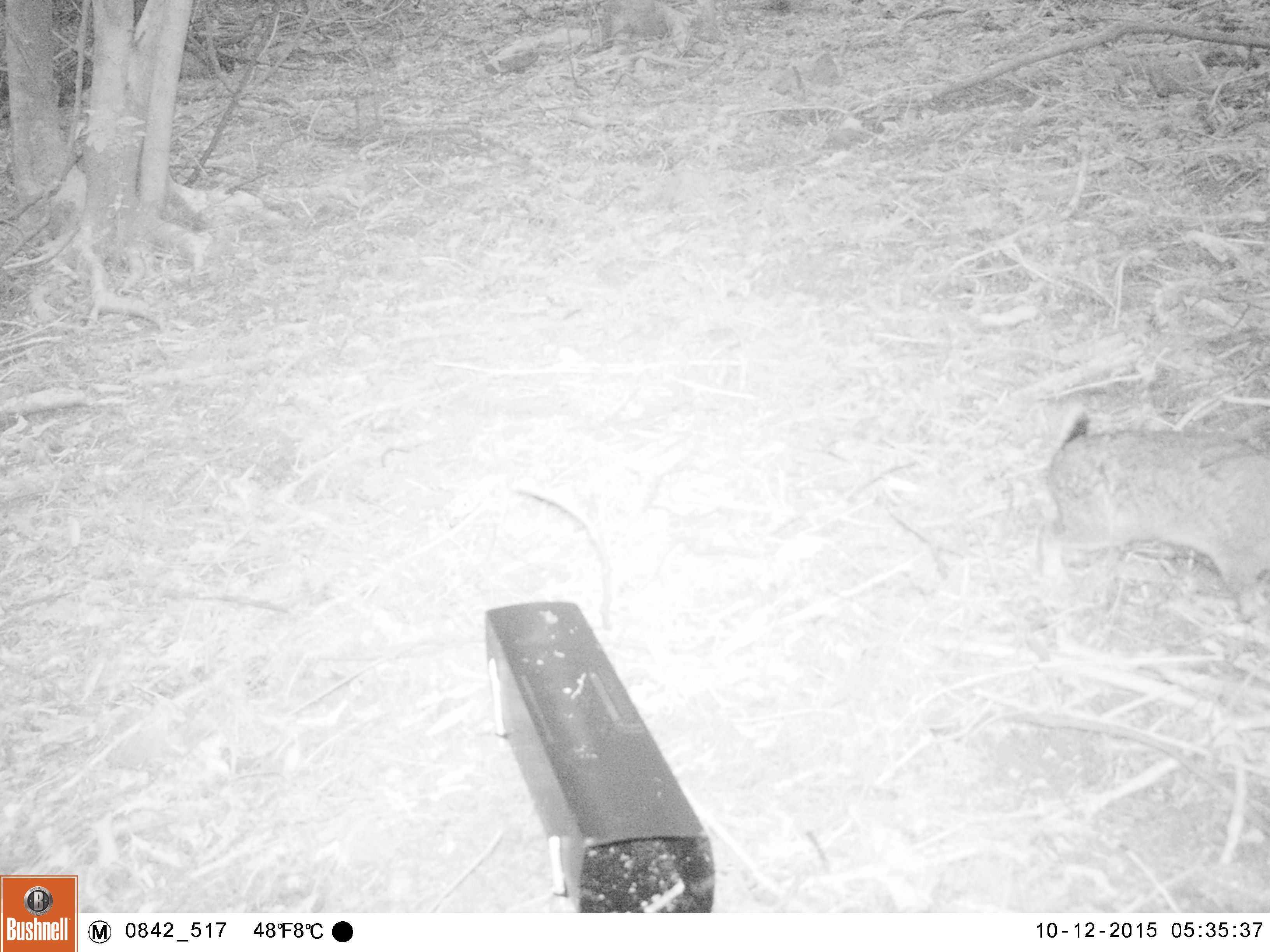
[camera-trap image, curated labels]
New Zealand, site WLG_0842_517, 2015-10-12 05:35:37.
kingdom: Animalia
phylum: Chordata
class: Mammalia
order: Lagomorpha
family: Leporidae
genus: Oryctolagus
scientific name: Oryctolagus cuniculus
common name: european rabbit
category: rabbit